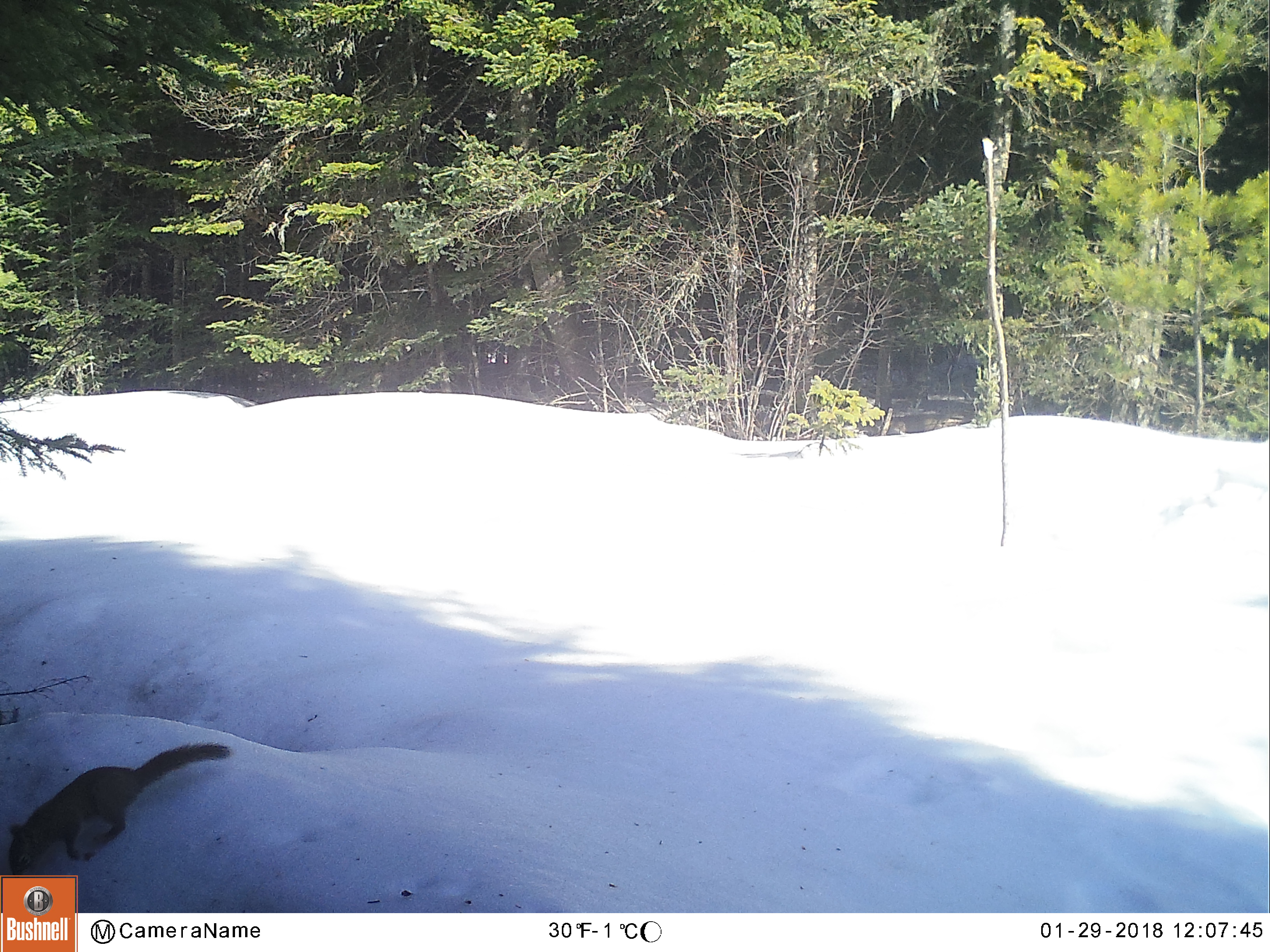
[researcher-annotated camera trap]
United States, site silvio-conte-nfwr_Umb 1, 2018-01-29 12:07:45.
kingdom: Animalia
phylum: Chordata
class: Mammalia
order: Rodentia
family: Sciuridae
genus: Tamiasciurus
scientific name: Tamiasciurus hudsonicus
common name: red squirrel